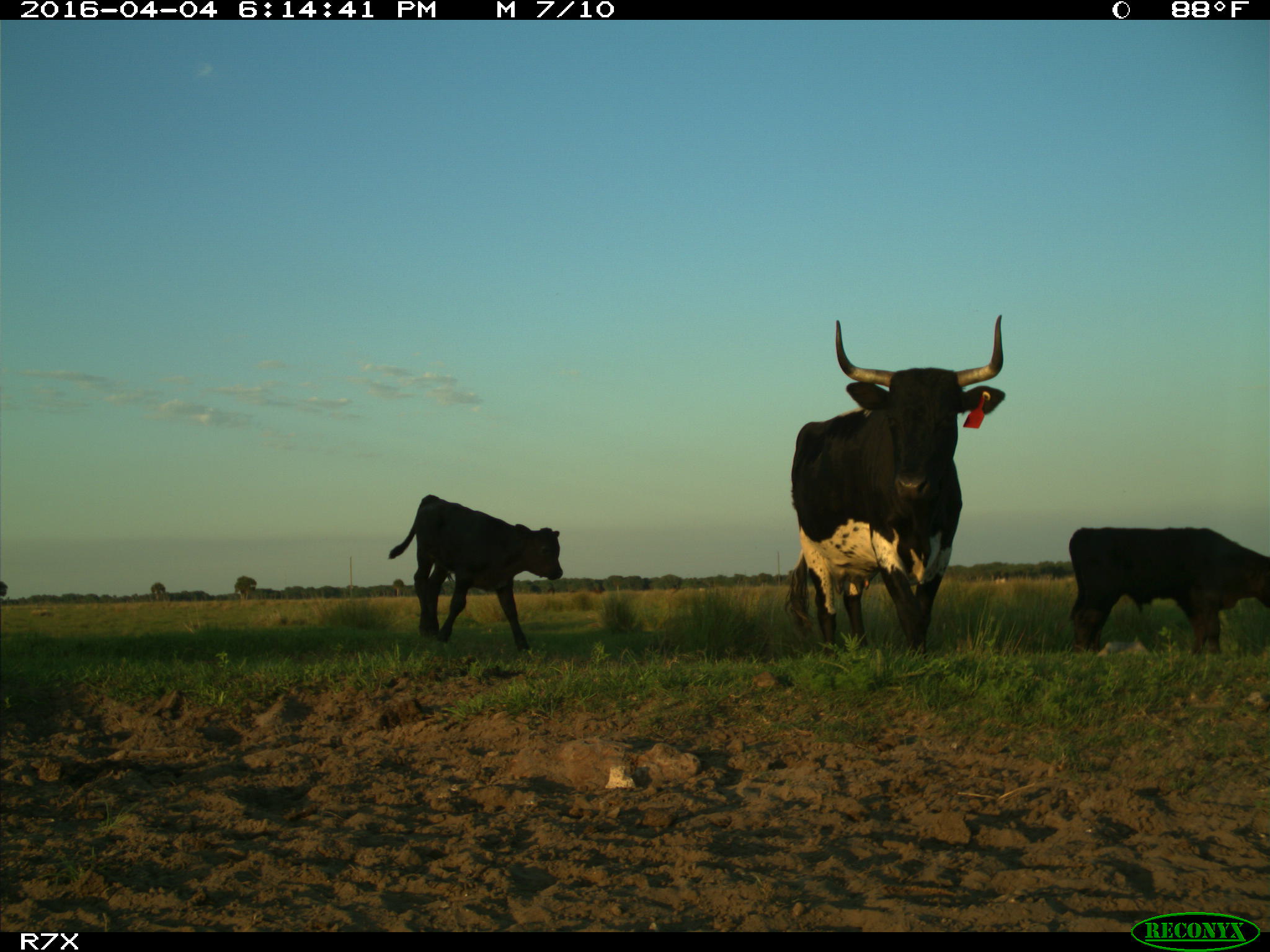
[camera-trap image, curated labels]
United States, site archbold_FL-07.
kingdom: Animalia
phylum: Chordata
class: Mammalia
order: Artiodactyla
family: Bovidae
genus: Bos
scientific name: Bos taurus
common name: domestic cow